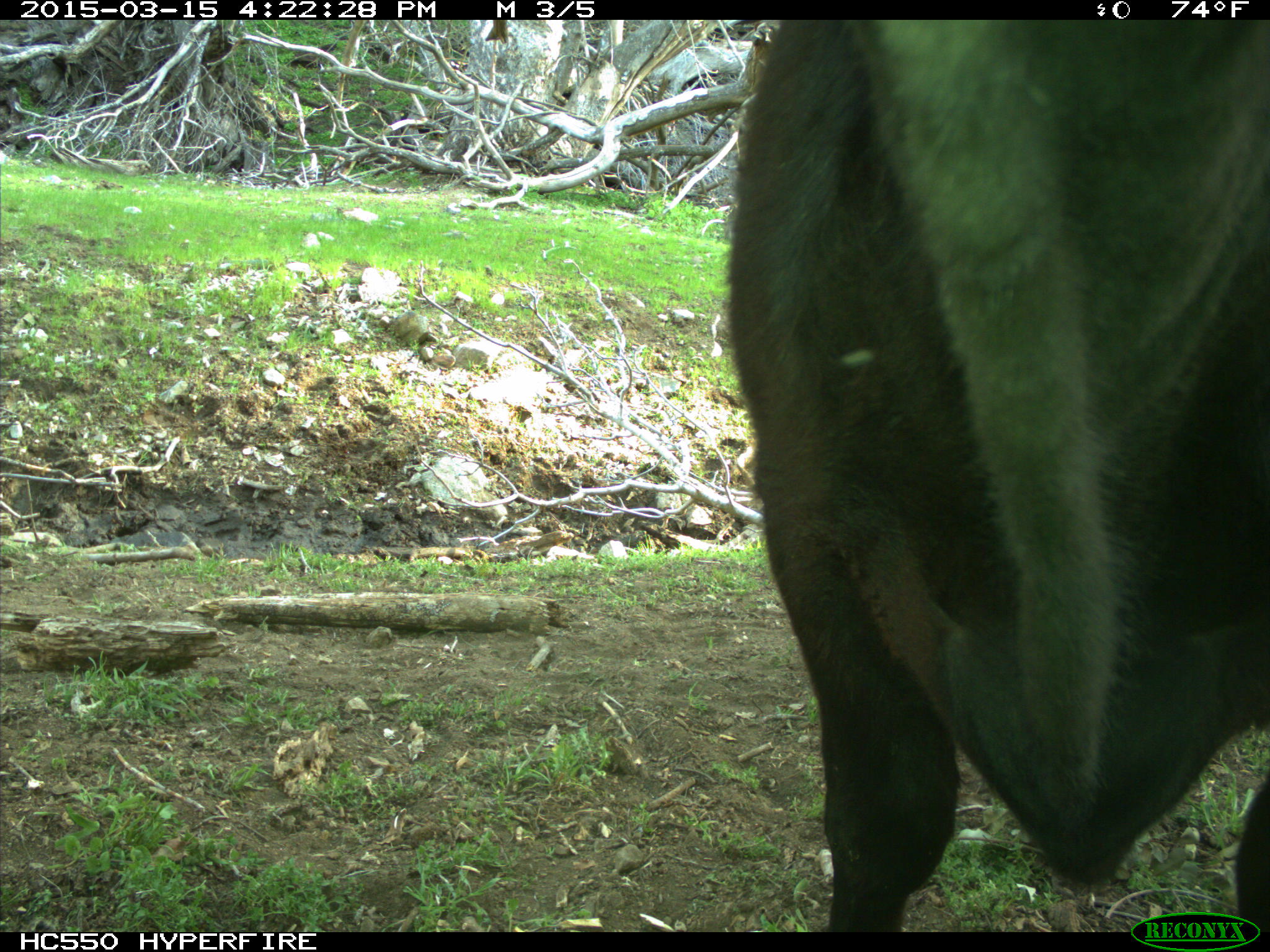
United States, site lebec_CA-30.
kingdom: Animalia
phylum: Chordata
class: Mammalia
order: Artiodactyla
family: Bovidae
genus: Bos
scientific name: Bos taurus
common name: domestic cow